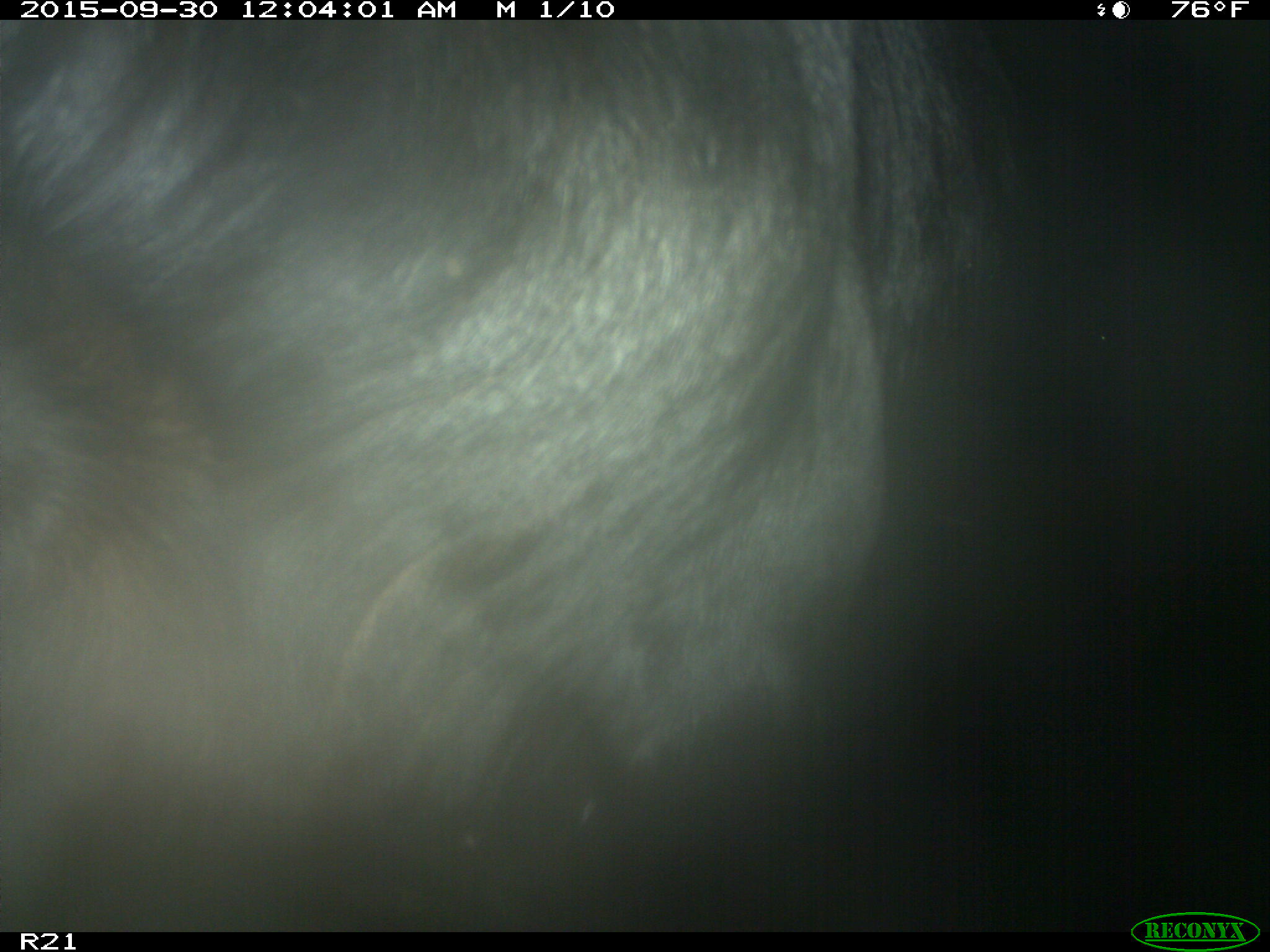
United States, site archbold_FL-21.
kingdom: Animalia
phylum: Chordata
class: Mammalia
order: Artiodactyla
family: Bovidae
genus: Bos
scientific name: Bos taurus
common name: domestic cow